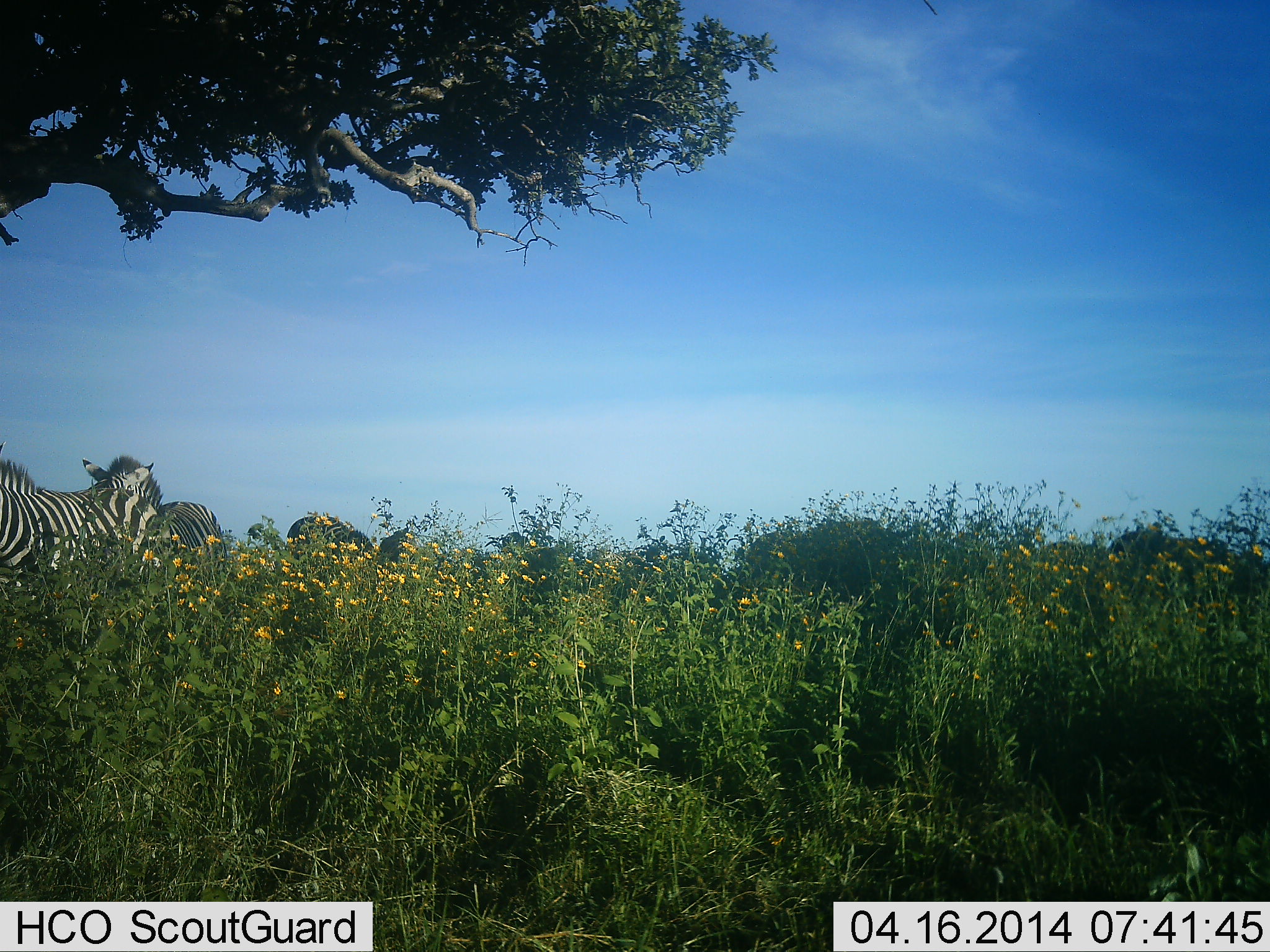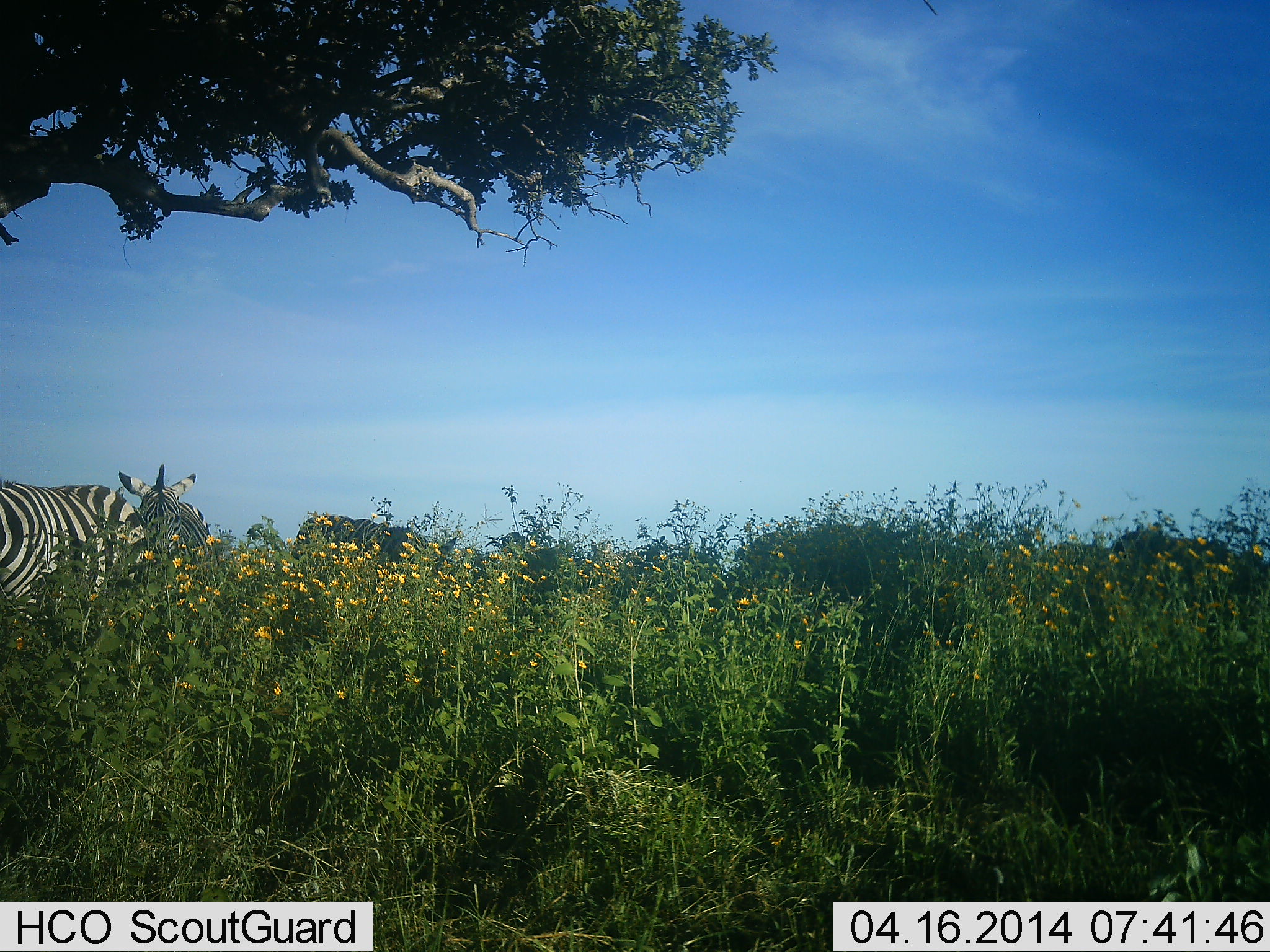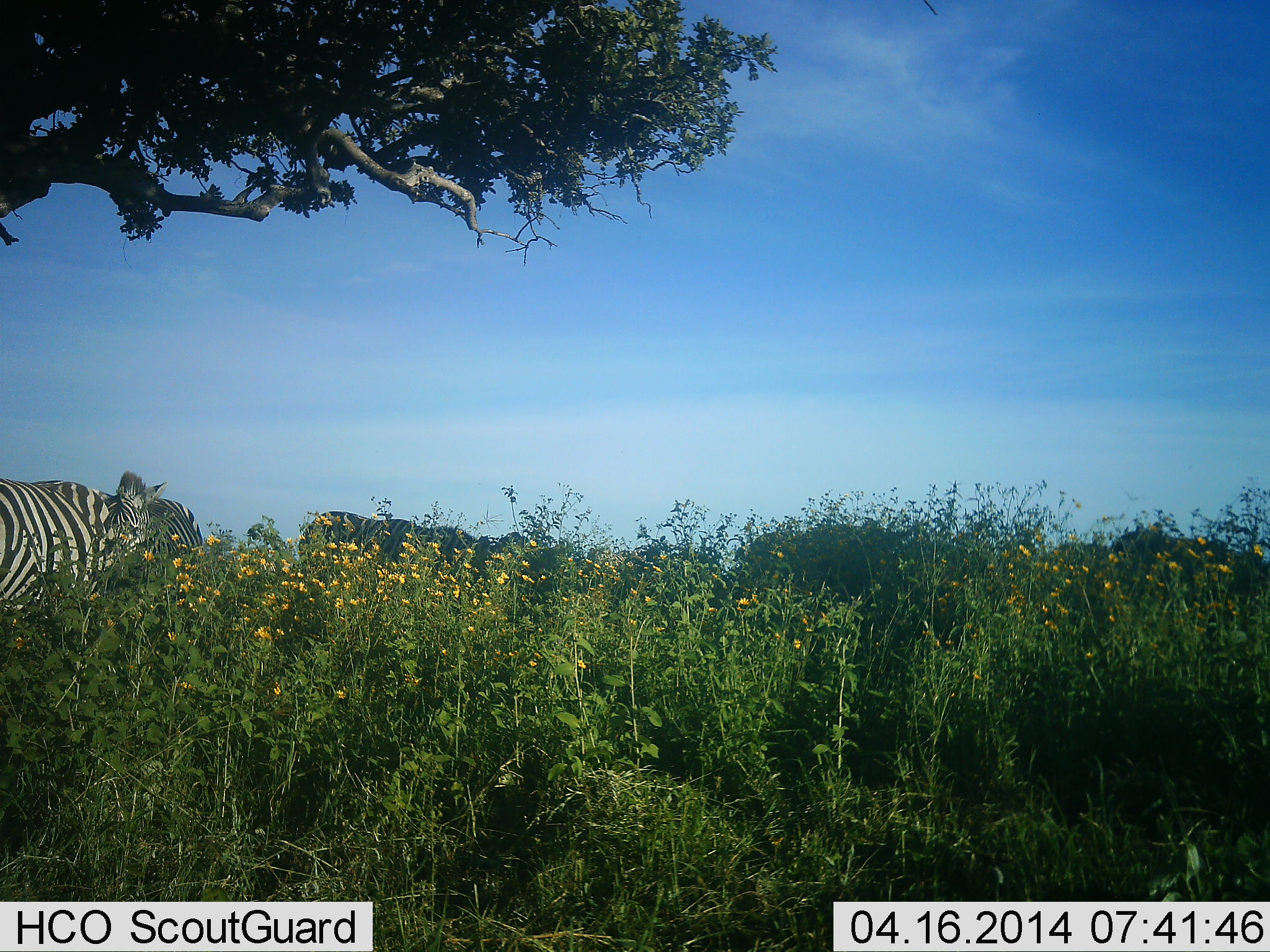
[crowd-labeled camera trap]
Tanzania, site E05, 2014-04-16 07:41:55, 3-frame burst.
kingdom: Animalia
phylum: Chordata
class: Mammalia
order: Perissodactyla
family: Equidae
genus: Equus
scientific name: Equus quagga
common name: plains zebra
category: zebra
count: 4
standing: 45%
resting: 9%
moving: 55%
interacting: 0%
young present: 0%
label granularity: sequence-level